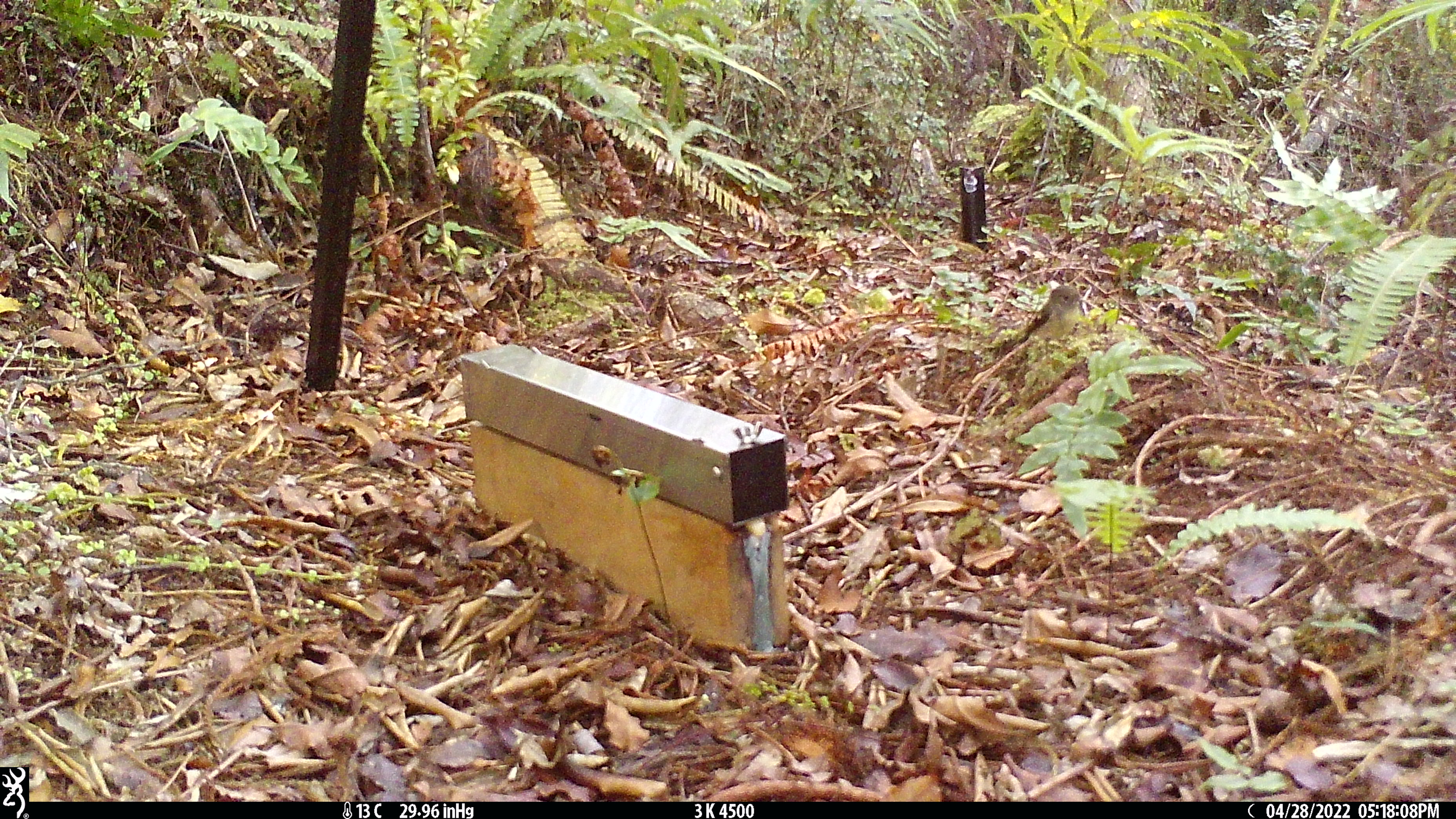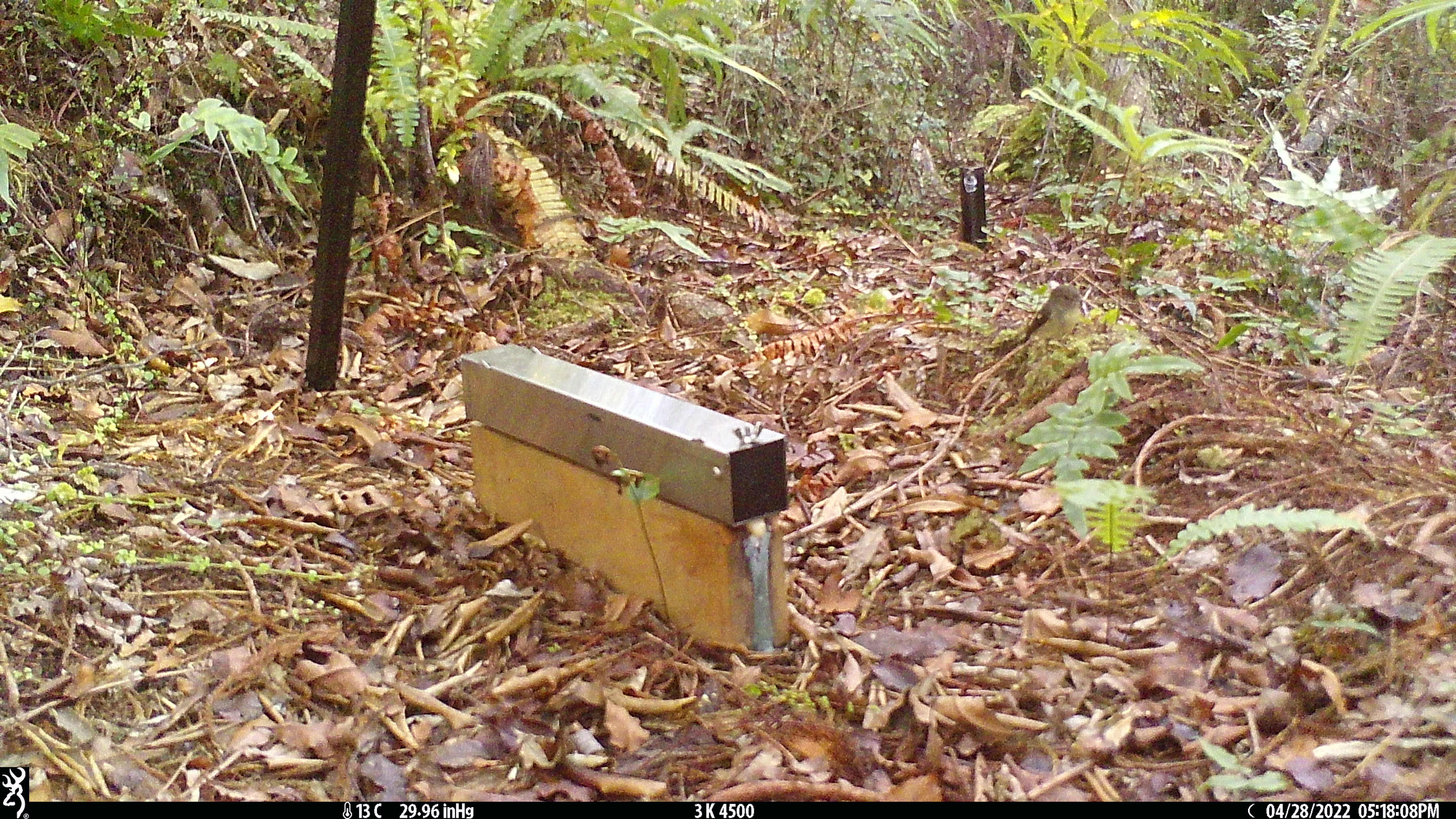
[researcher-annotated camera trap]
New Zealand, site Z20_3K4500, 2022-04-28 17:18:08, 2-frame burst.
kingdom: Animalia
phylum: Chordata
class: Aves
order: Passeriformes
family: Petroicidae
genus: Petroica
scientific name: Petroica macrocephala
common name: tomtit